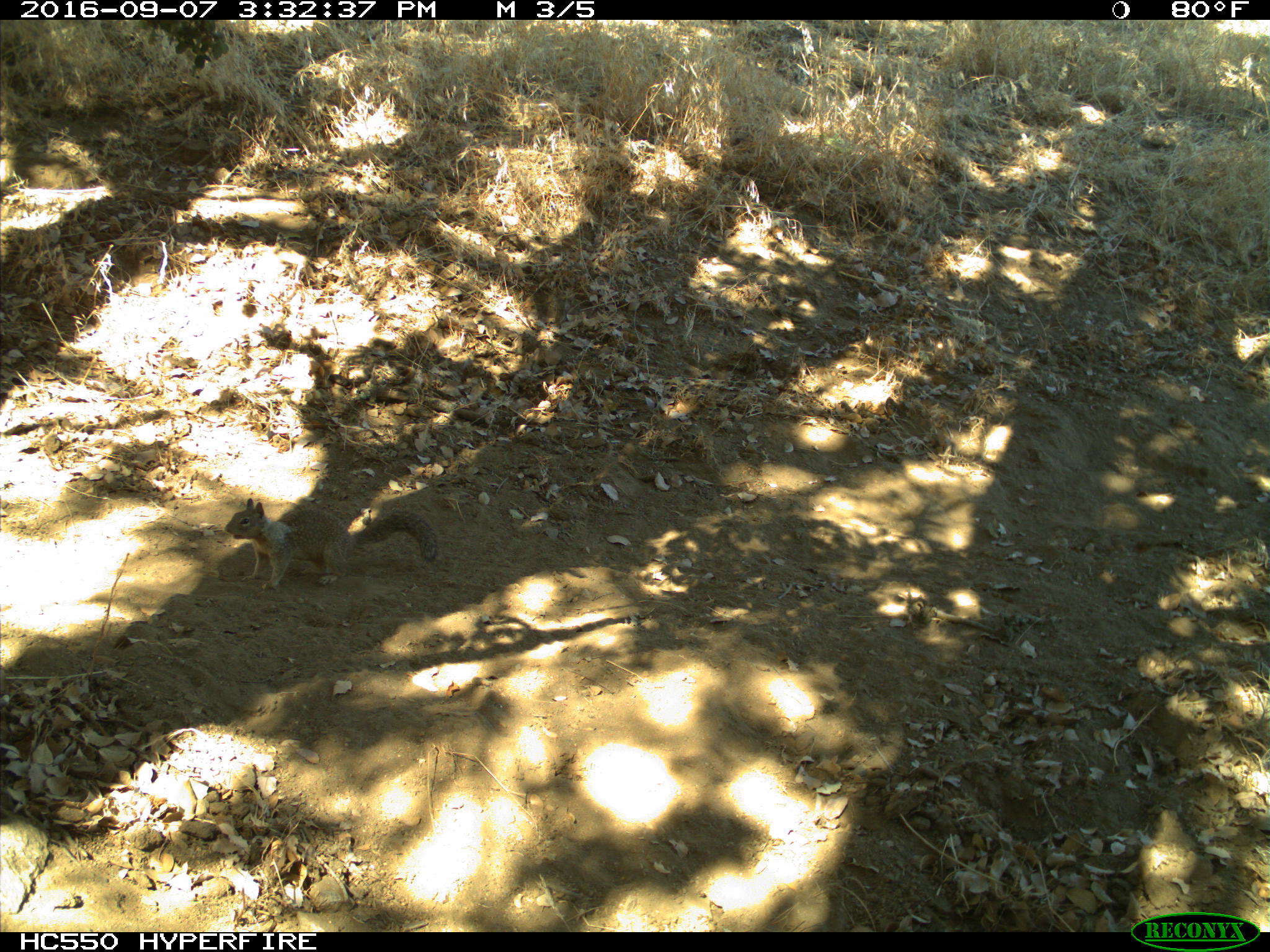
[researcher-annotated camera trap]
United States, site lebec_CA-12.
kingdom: Animalia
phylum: Chordata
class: Mammalia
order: Rodentia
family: Sciuridae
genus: Otospermophilus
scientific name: Otospermophilus beecheyi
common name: california ground squirrel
Otospermophilus beecheyi (california ground squirrel).